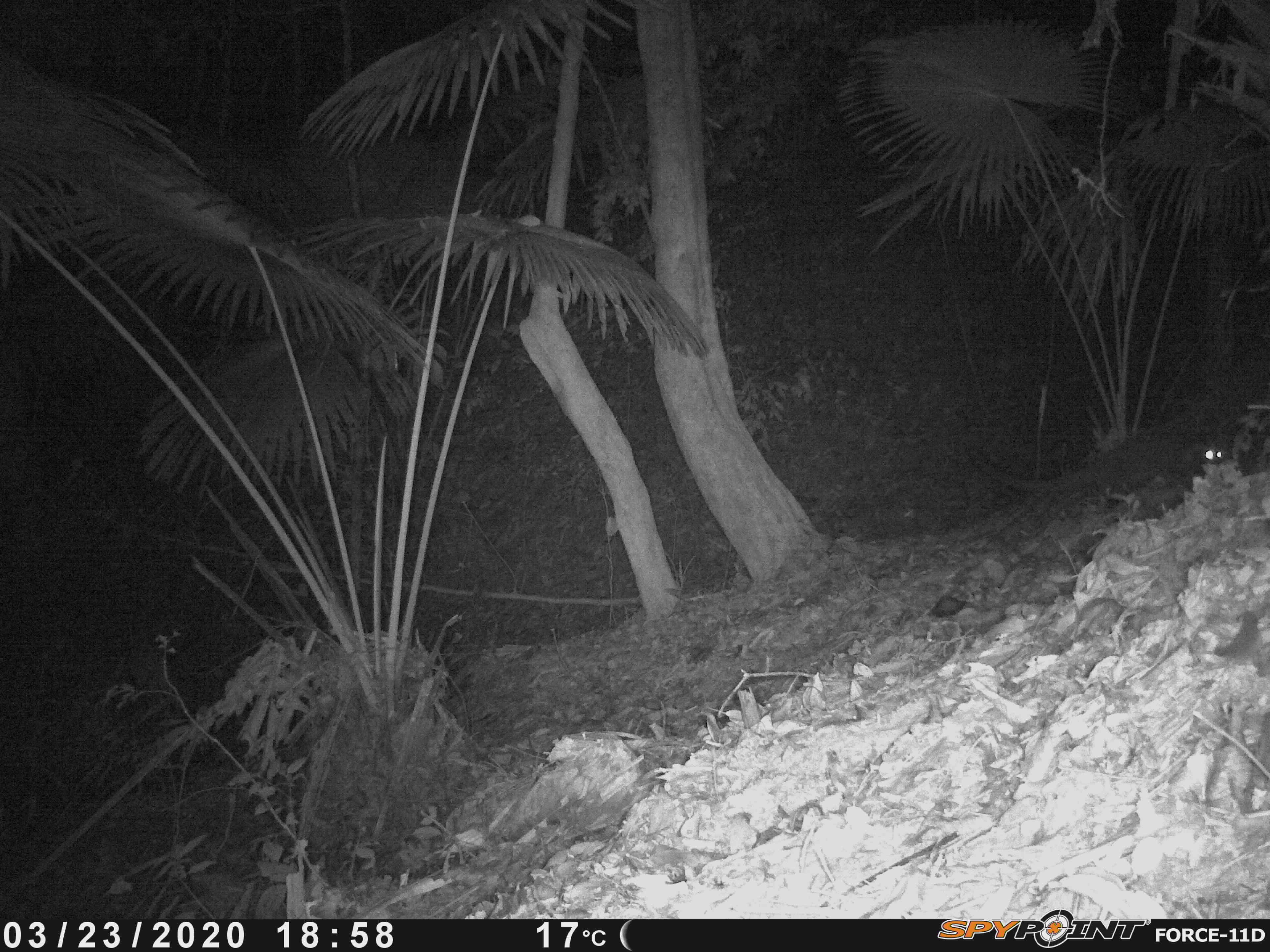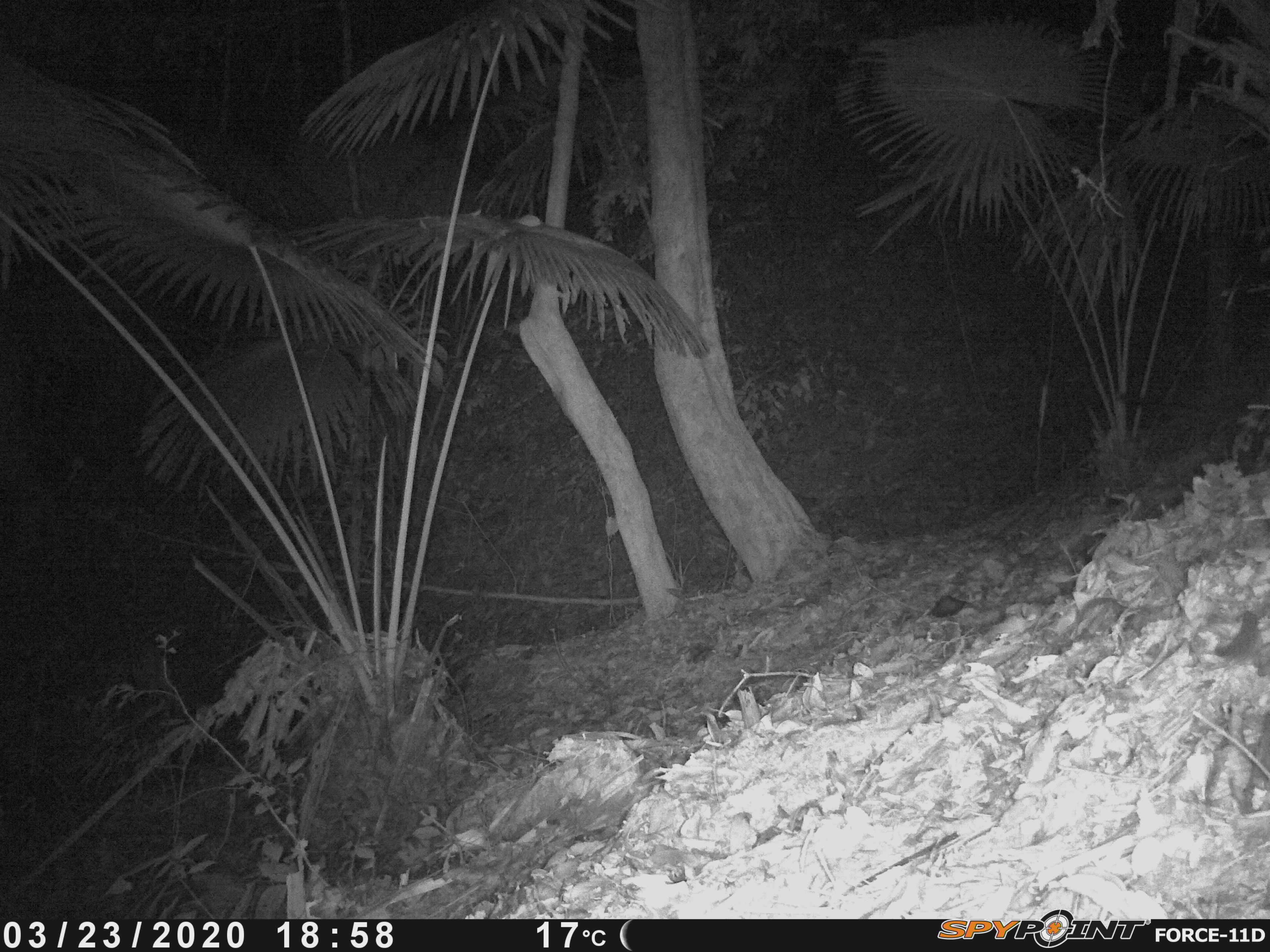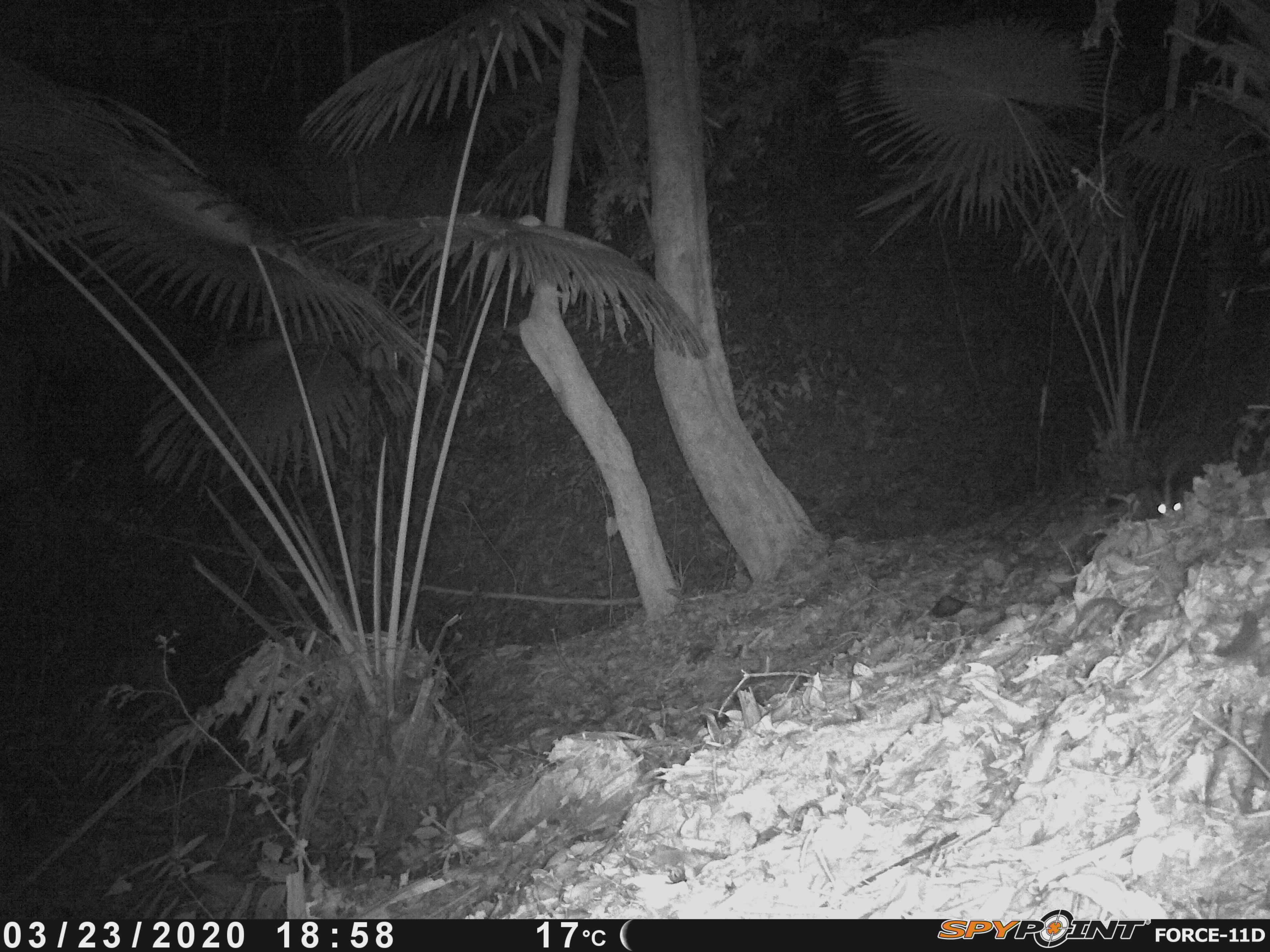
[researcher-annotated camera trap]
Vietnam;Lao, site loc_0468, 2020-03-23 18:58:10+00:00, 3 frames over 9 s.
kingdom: Animalia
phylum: Chordata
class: Mammalia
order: Carnivora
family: Viverridae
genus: Paguma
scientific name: Paguma larvata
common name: masked palm civet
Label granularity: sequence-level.